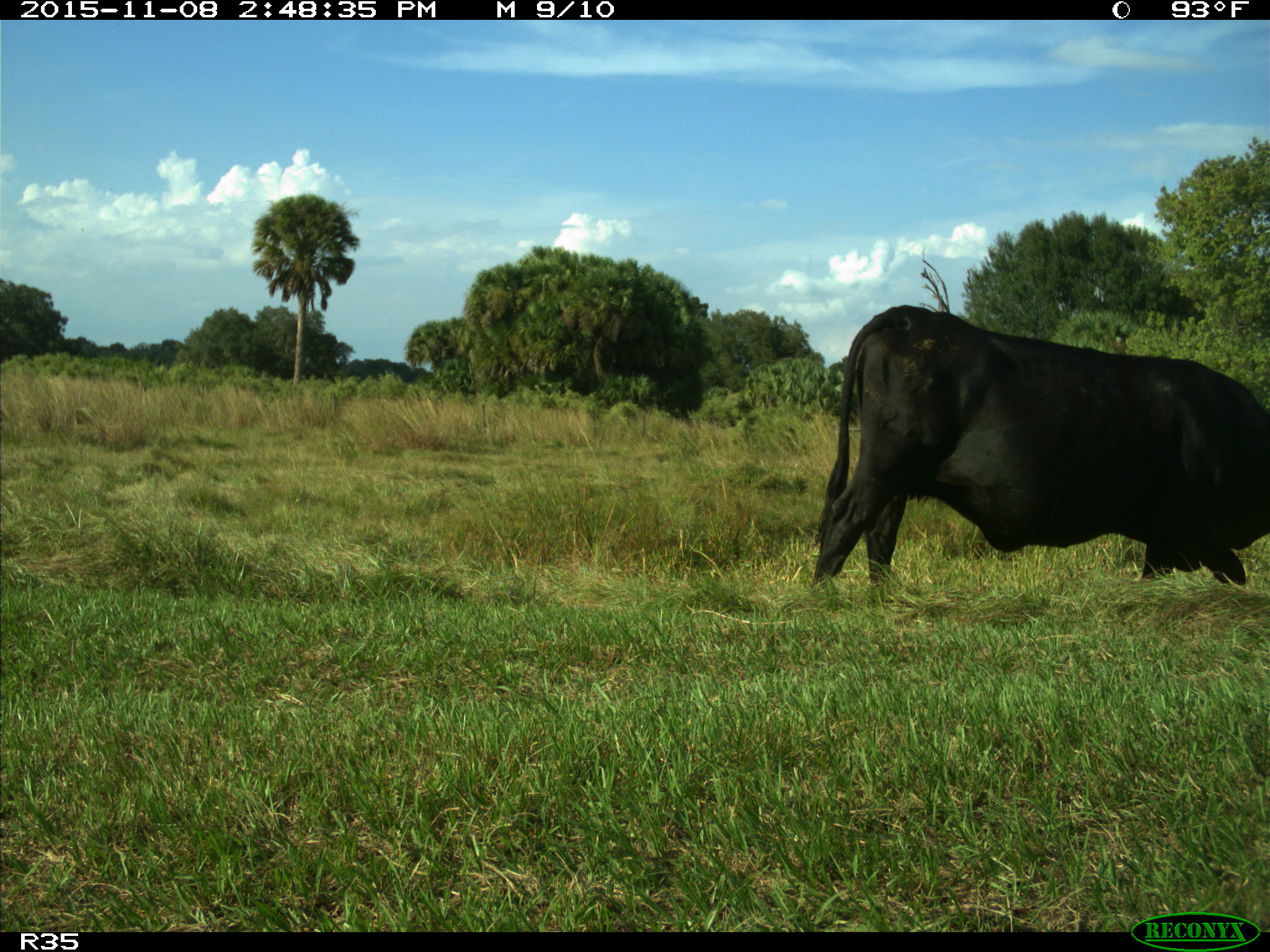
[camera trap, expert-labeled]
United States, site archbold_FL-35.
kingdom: Animalia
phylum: Chordata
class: Mammalia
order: Artiodactyla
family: Bovidae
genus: Bos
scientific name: Bos taurus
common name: domestic cow